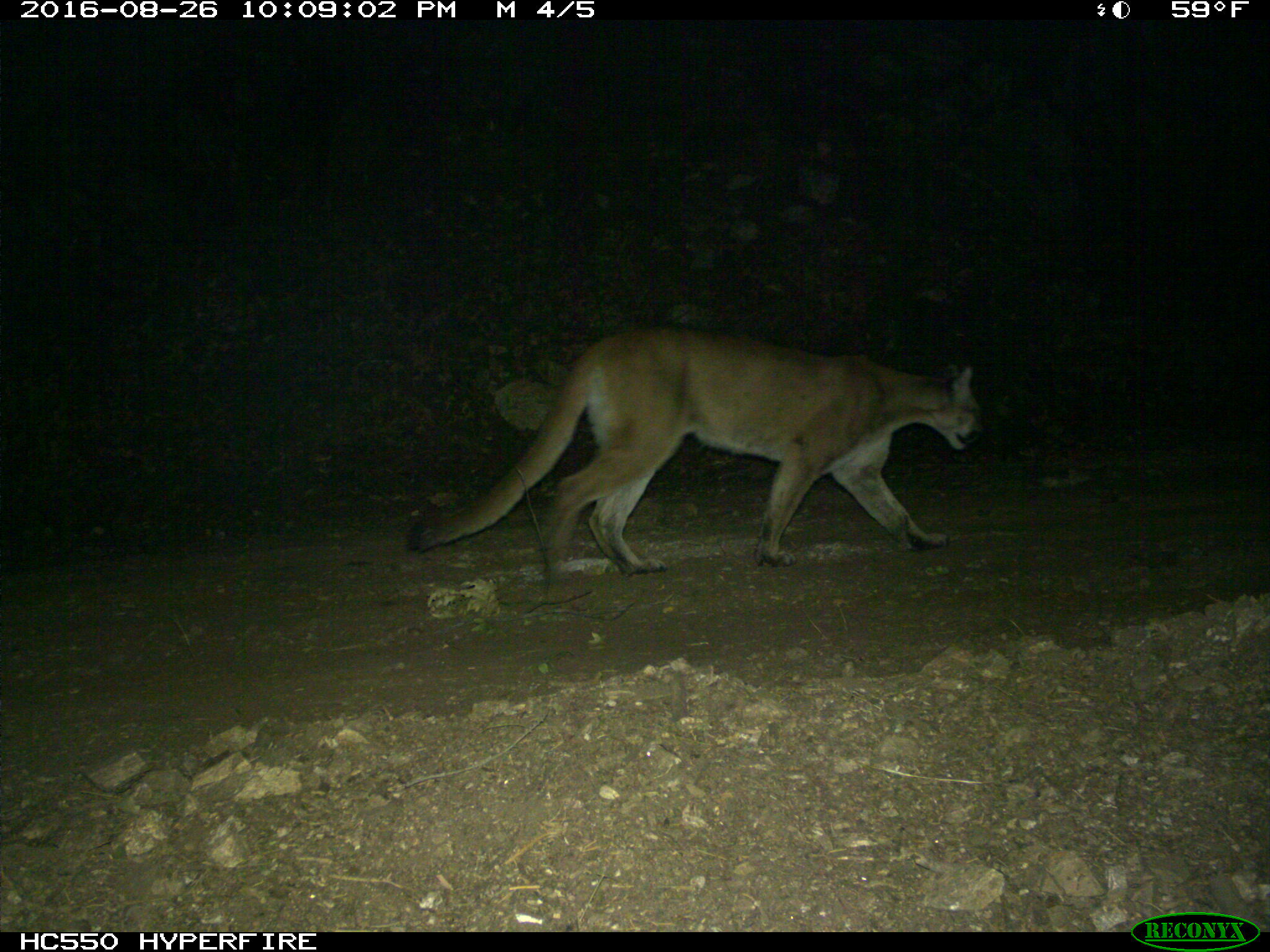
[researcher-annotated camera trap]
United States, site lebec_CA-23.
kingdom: Animalia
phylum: Chordata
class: Mammalia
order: Carnivora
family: Felidae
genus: Puma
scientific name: Puma concolor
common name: mountain lion